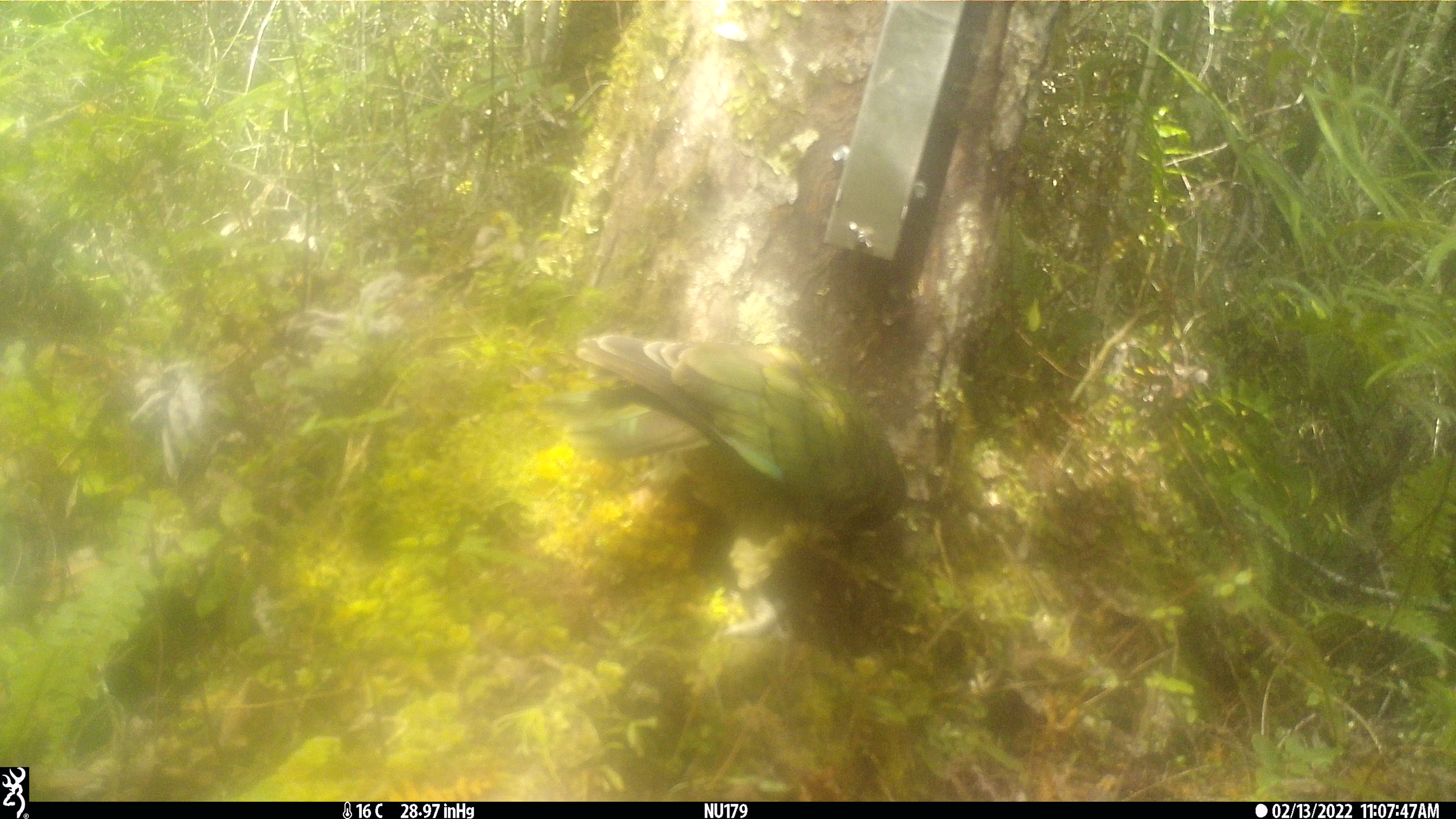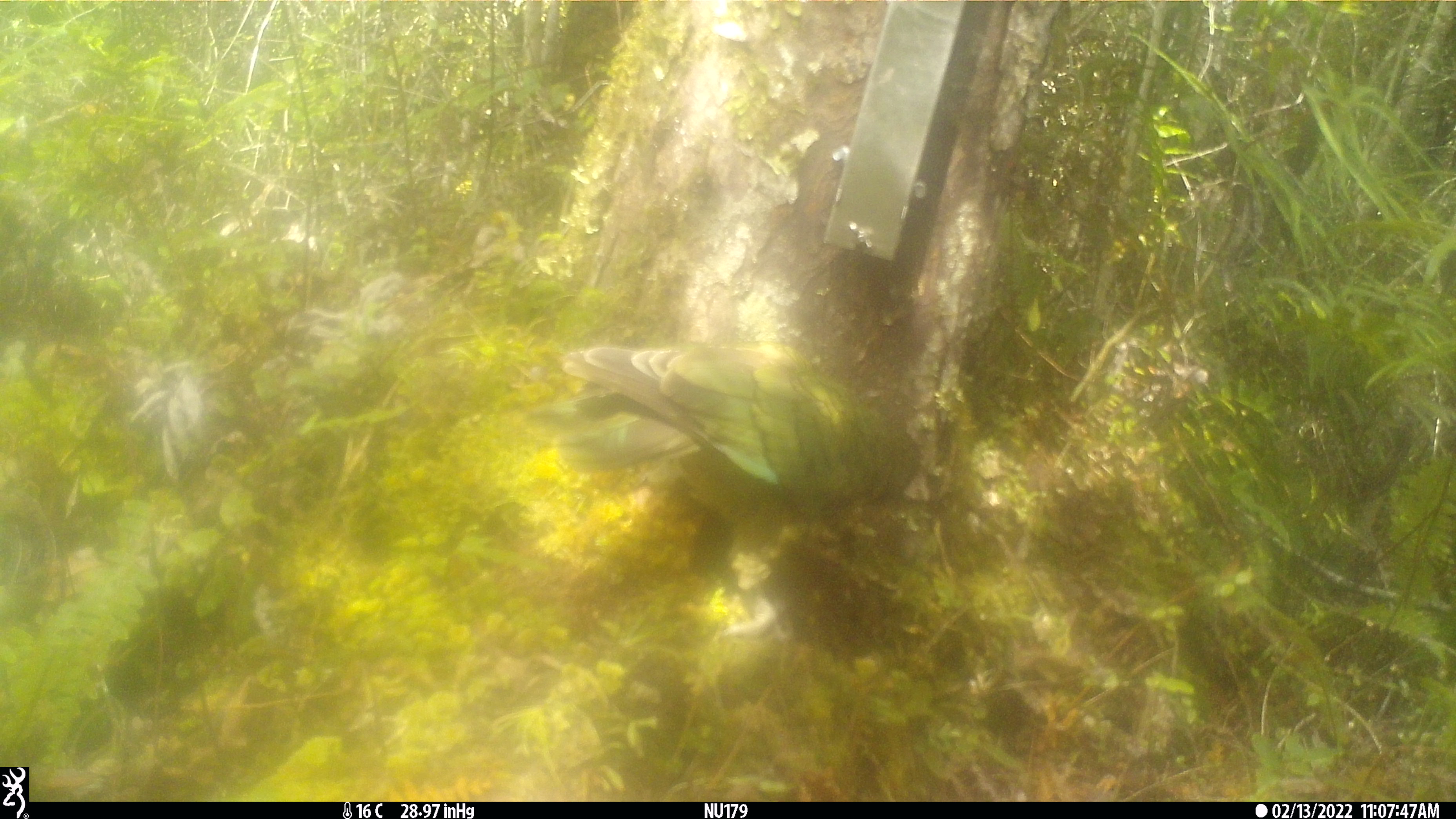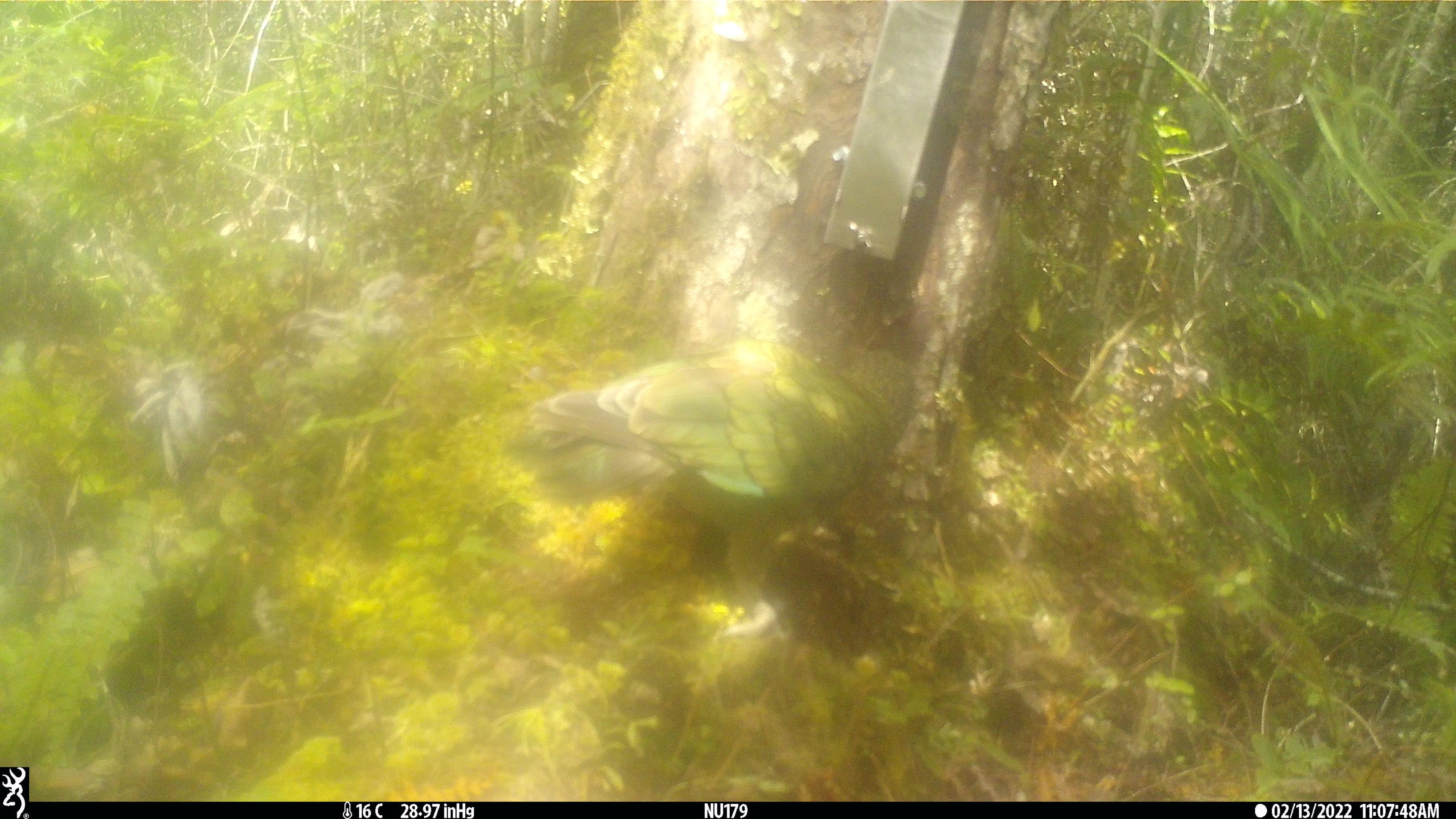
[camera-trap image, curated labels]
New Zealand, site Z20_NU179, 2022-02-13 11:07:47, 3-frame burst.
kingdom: Animalia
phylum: Chordata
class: Aves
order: Psittaciformes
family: Strigopidae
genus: Nestor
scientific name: Nestor notabilis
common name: kea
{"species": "kea (Nestor notabilis)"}